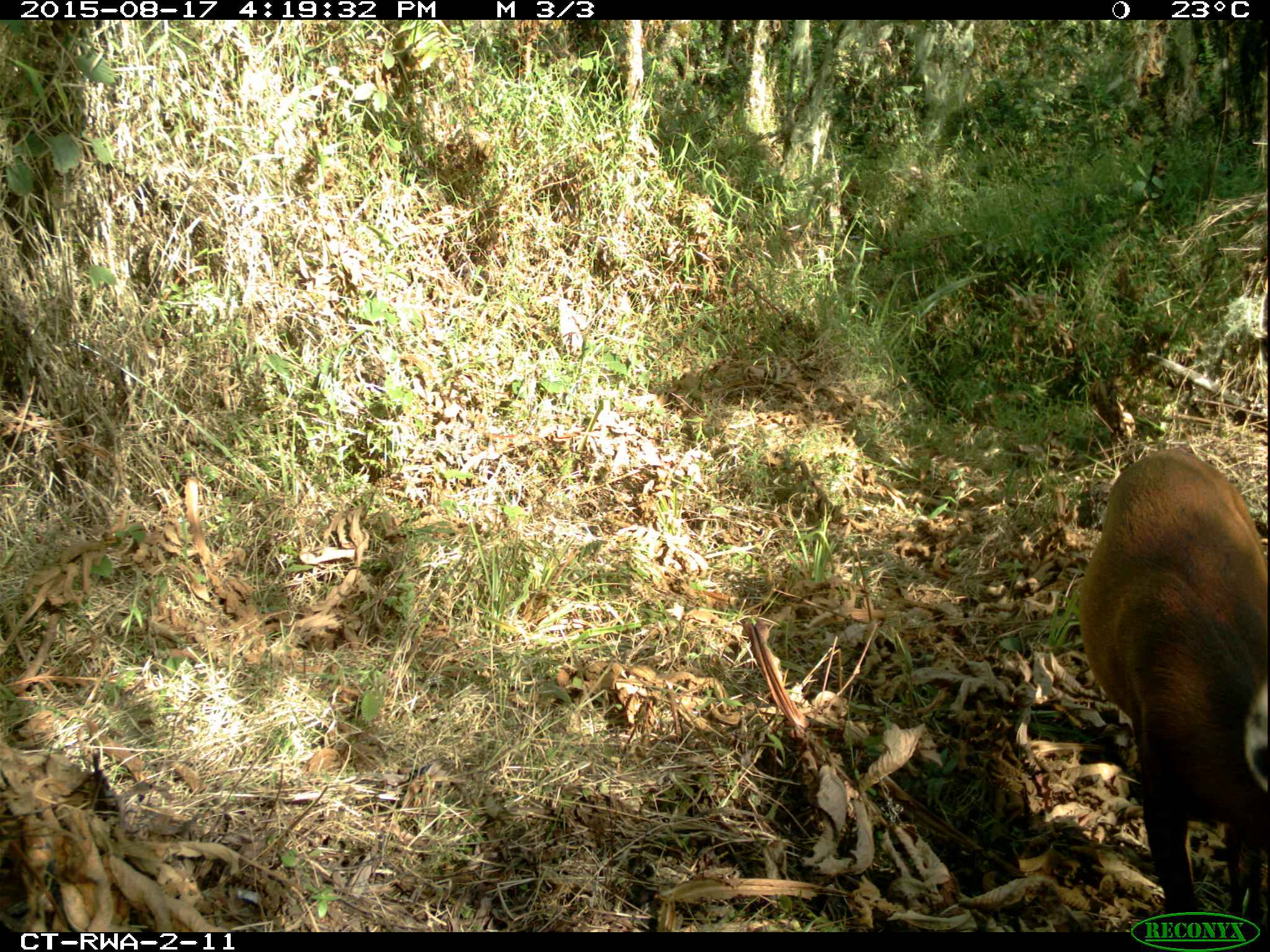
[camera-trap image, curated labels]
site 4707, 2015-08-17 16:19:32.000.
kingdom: Animalia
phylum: Chordata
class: Mammalia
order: Artiodactyla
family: Bovidae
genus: Cephalophus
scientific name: Cephalophus nigrifrons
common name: black-fronted duiker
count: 1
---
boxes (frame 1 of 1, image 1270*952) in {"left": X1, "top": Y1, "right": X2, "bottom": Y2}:
cephalophus nigrifrons: {"left": 1074, "top": 445, "right": 1270, "bottom": 924}